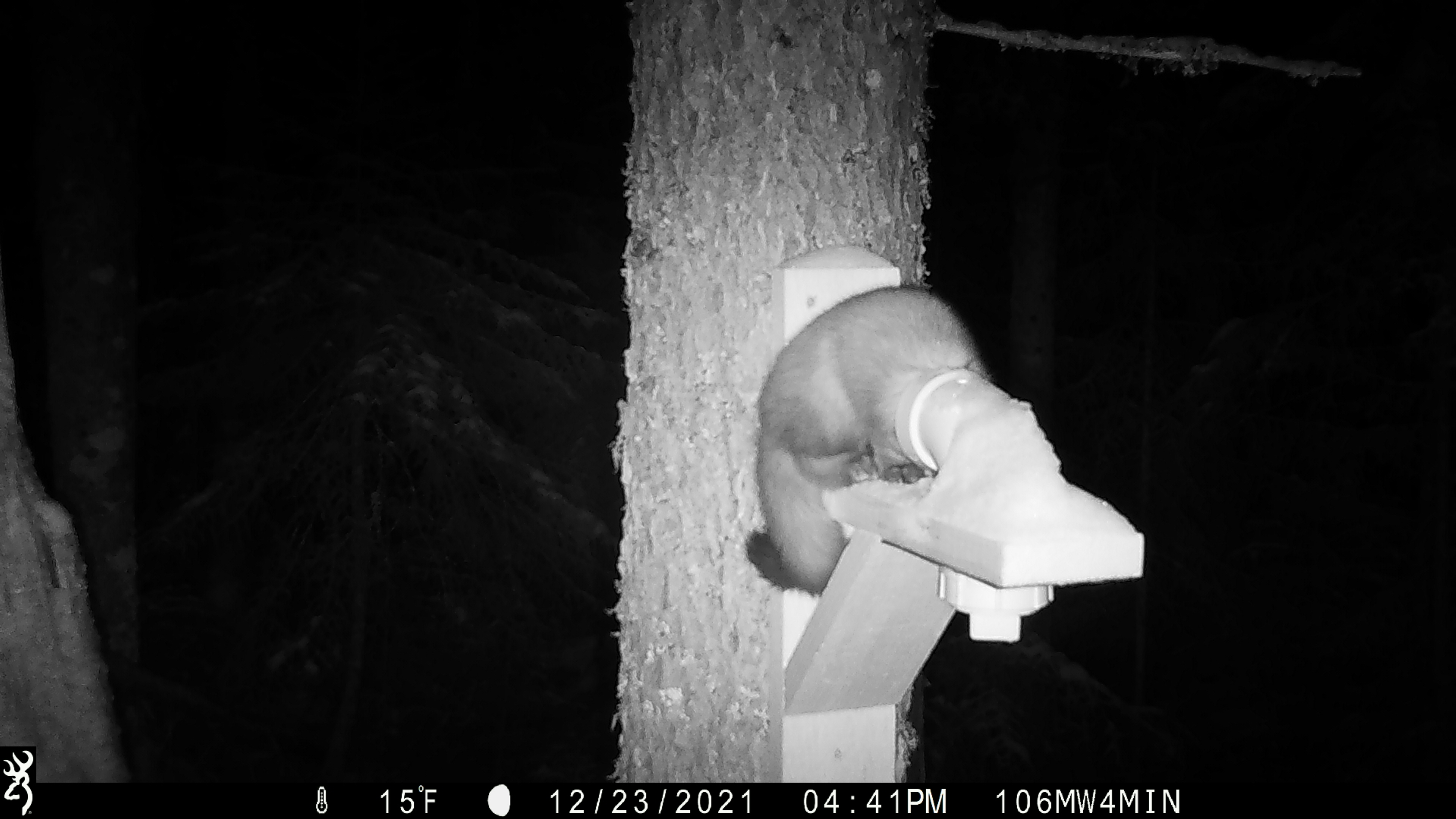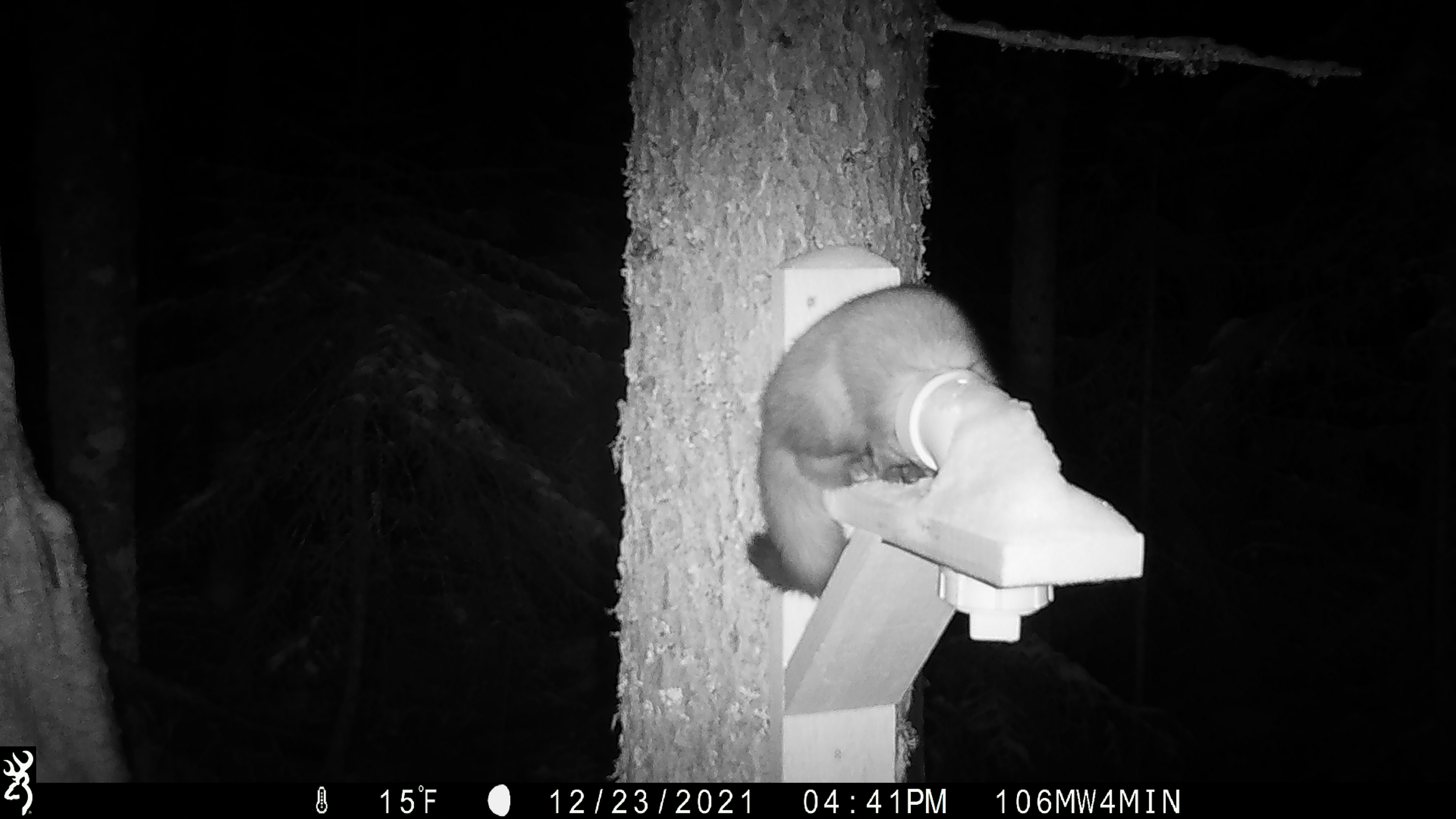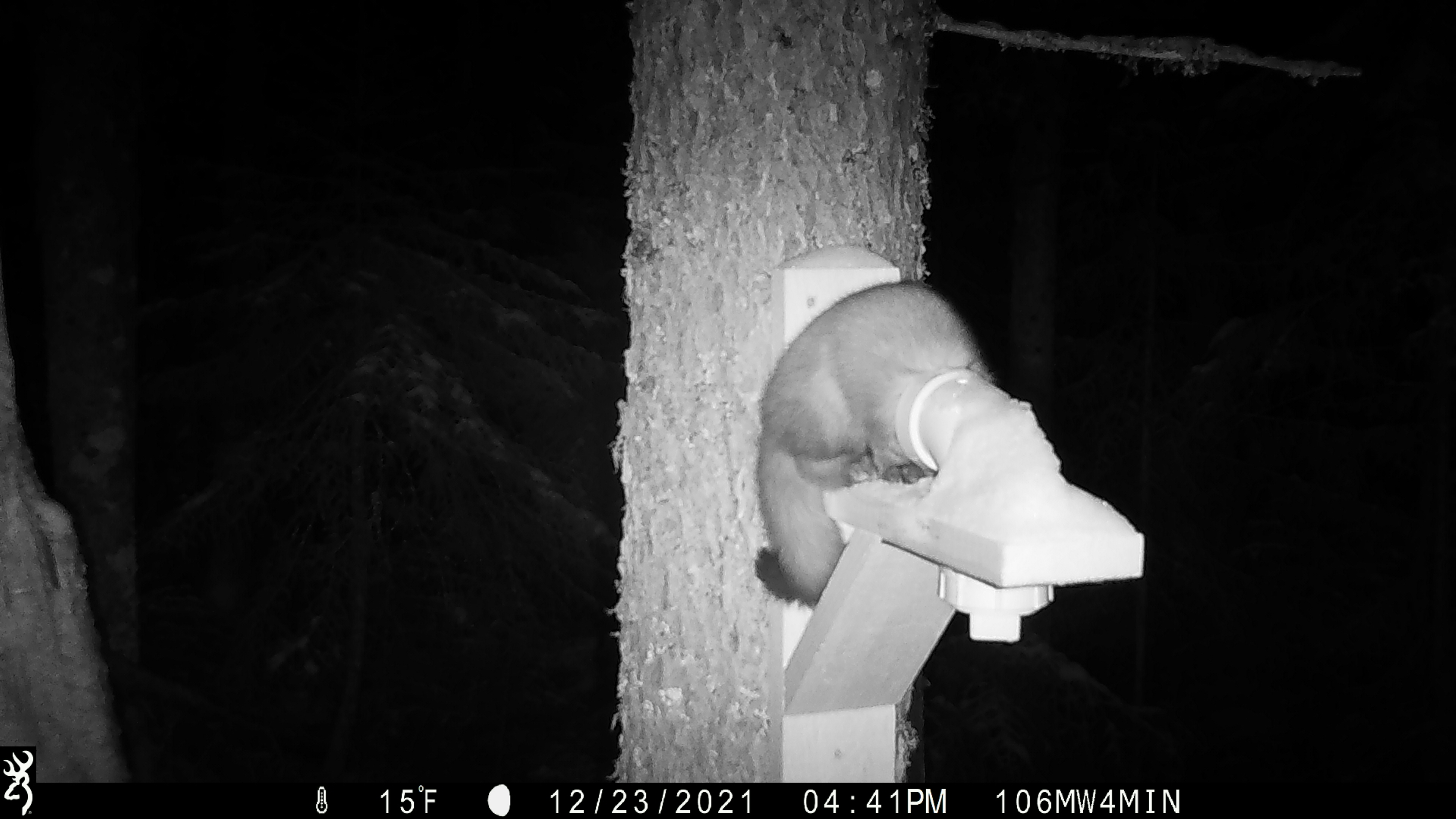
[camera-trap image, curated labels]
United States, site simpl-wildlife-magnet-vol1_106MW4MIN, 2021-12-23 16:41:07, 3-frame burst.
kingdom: Animalia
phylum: Chordata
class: Mammalia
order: Carnivora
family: Mustelidae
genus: Martes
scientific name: Martes americana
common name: american marten